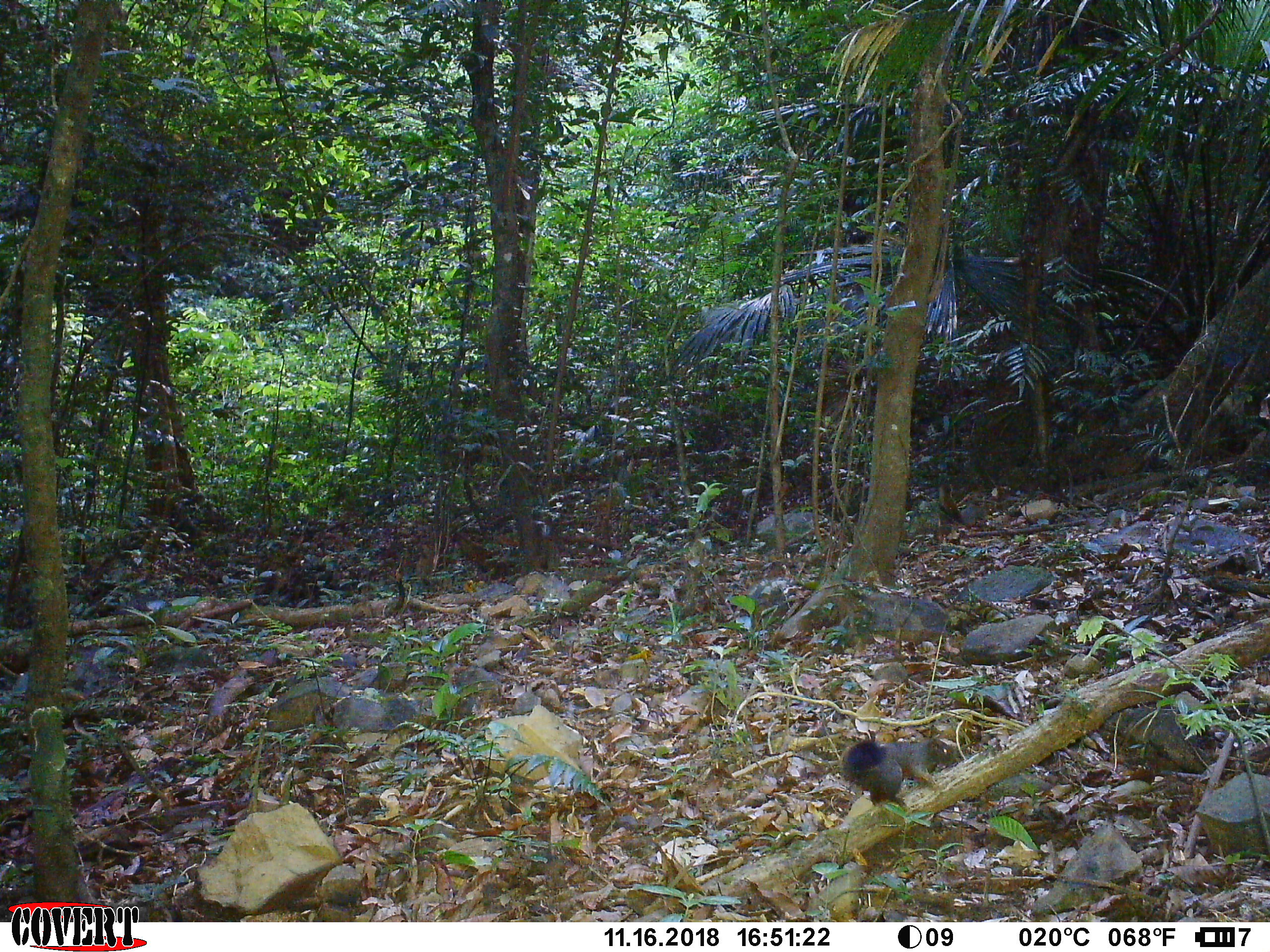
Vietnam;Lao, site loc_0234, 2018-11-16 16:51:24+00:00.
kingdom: Animalia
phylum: Chordata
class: Mammalia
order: Rodentia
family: Sciuridae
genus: Callosciurus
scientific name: Callosciurus erythraeus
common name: pallas's squirrel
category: pallass squirrel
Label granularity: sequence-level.